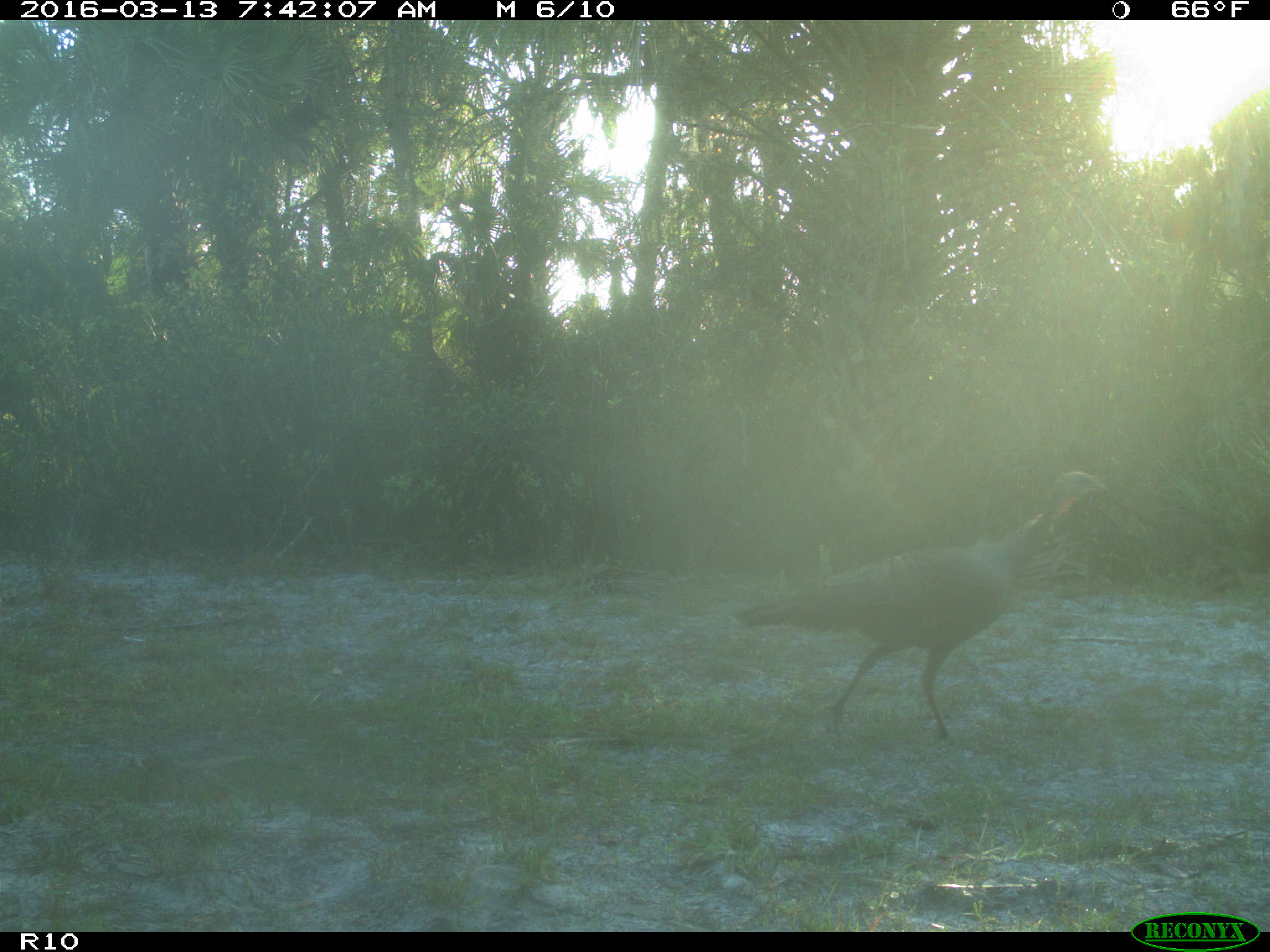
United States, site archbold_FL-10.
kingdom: Animalia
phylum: Chordata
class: Aves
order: Galliformes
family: Phasianidae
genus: Meleagris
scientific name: Meleagris gallopavo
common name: wild turkey